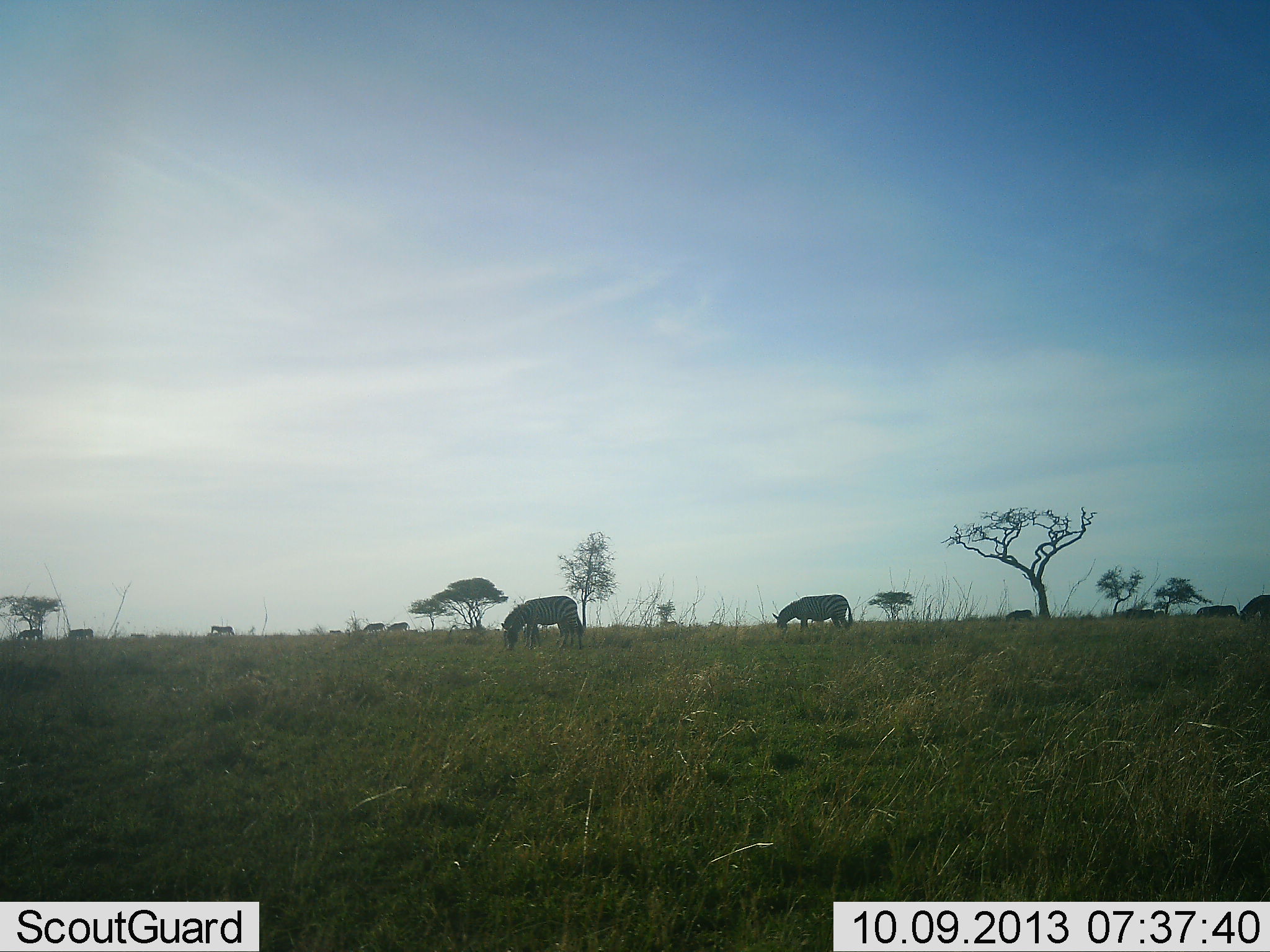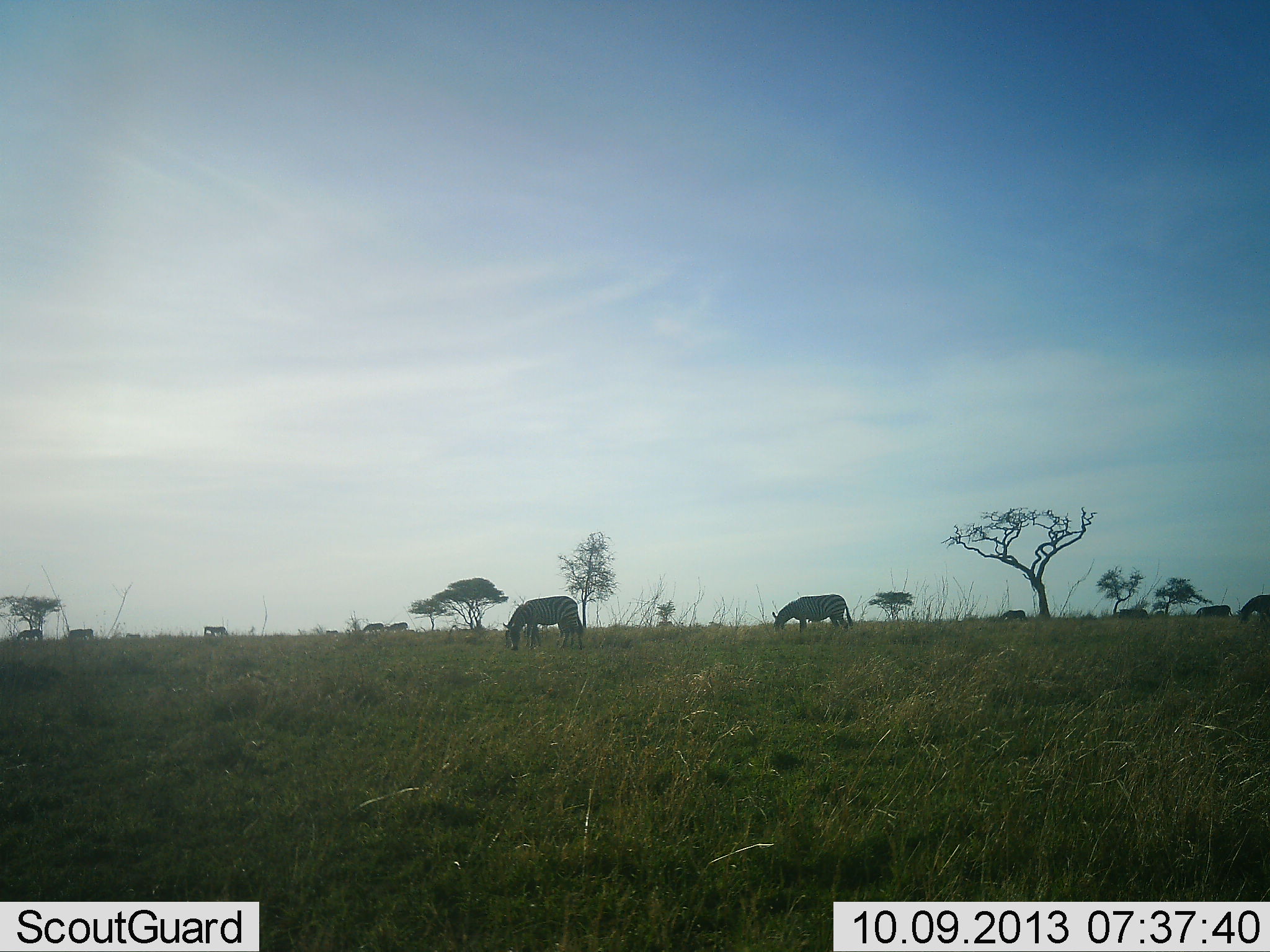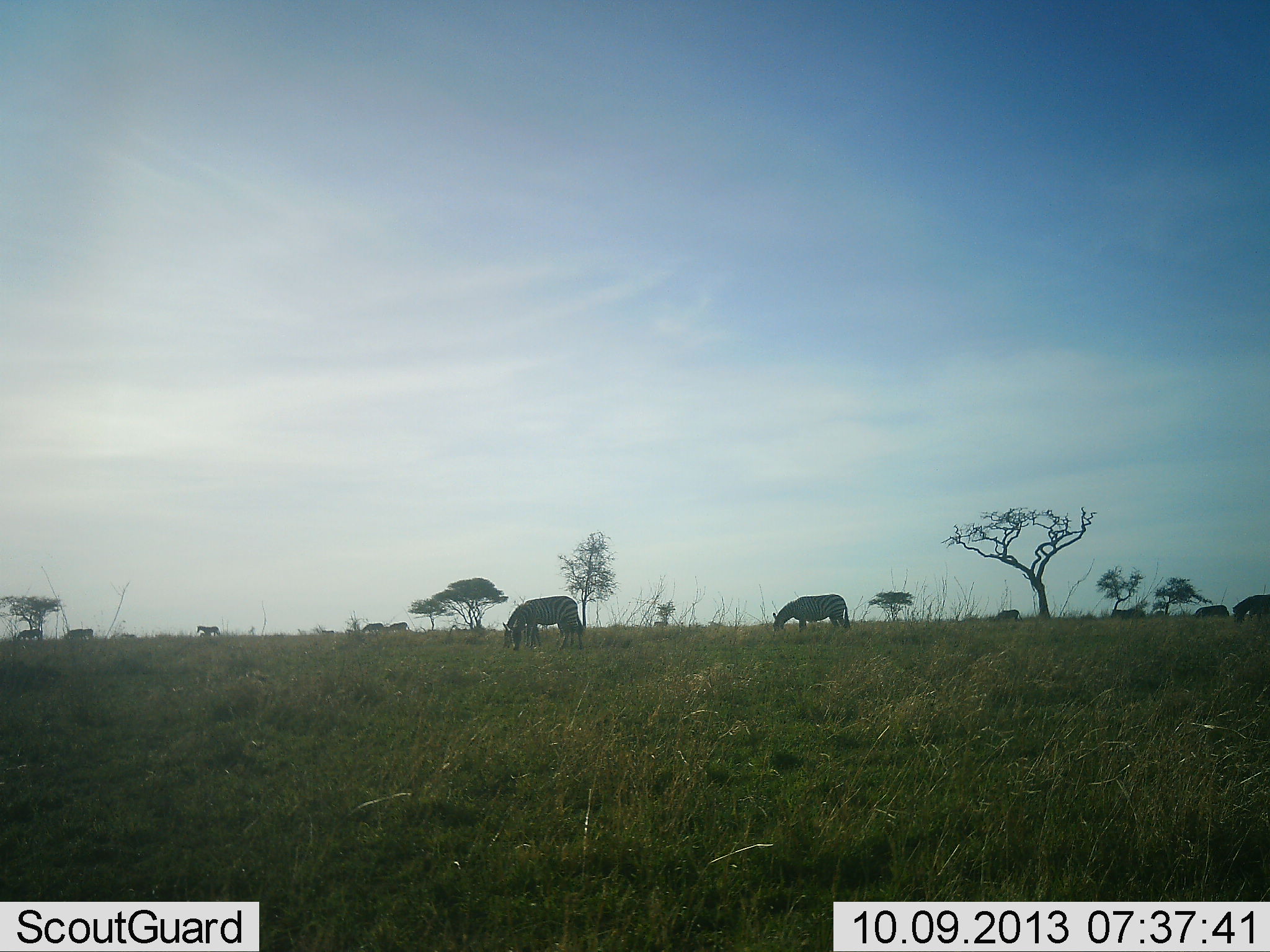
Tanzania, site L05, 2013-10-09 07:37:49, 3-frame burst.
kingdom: Animalia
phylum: Chordata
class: Mammalia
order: Perissodactyla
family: Equidae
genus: Equus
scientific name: Equus quagga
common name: plains zebra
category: zebra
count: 11-50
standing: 42%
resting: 0%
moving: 47%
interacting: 0%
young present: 11%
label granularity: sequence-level